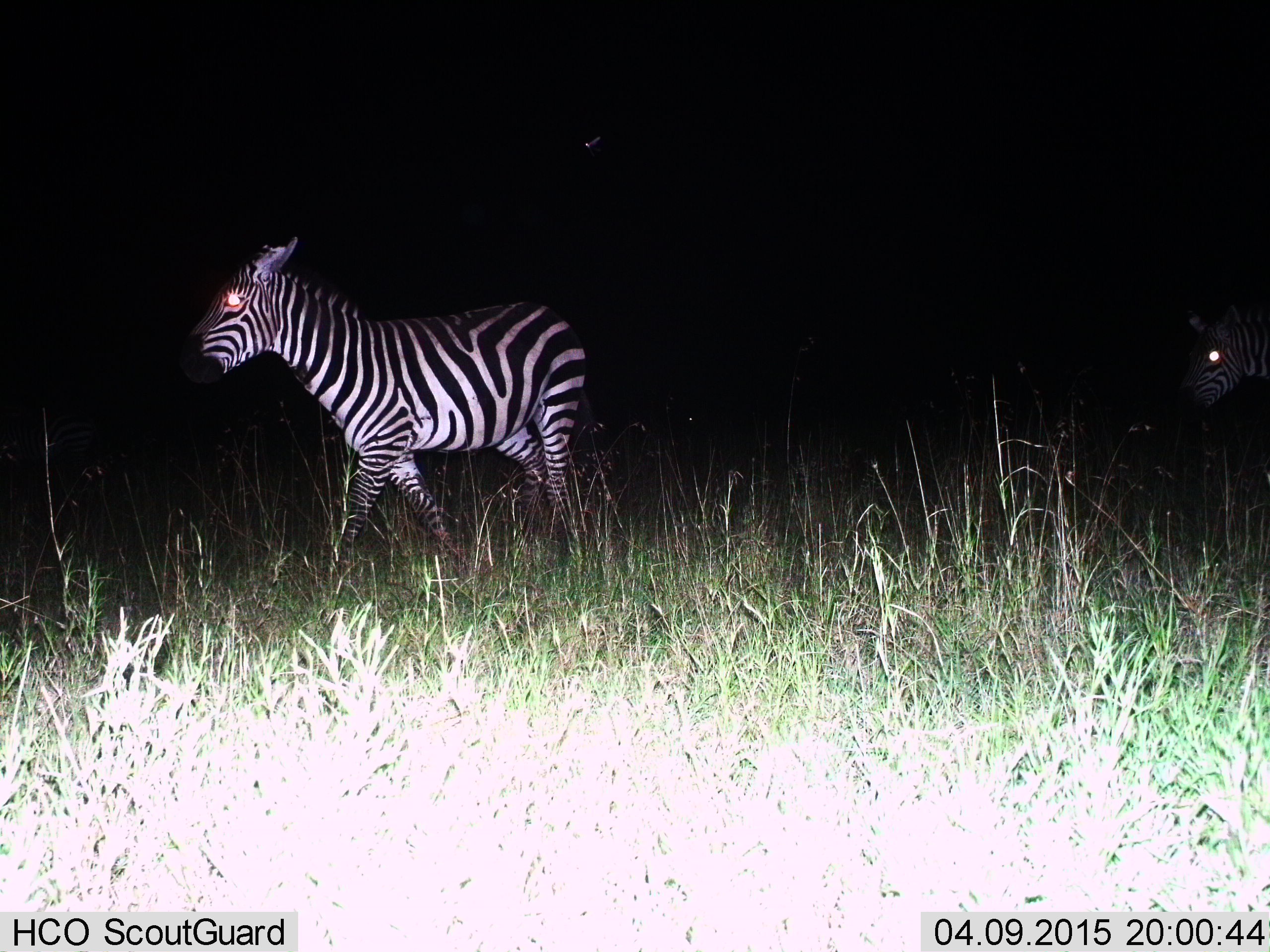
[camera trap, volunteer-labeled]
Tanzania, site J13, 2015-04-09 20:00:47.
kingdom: Animalia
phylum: Chordata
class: Mammalia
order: Perissodactyla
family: Equidae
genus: Equus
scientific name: Equus quagga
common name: plains zebra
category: zebra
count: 2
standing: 30%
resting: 0%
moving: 70%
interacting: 0%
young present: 10%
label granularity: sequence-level